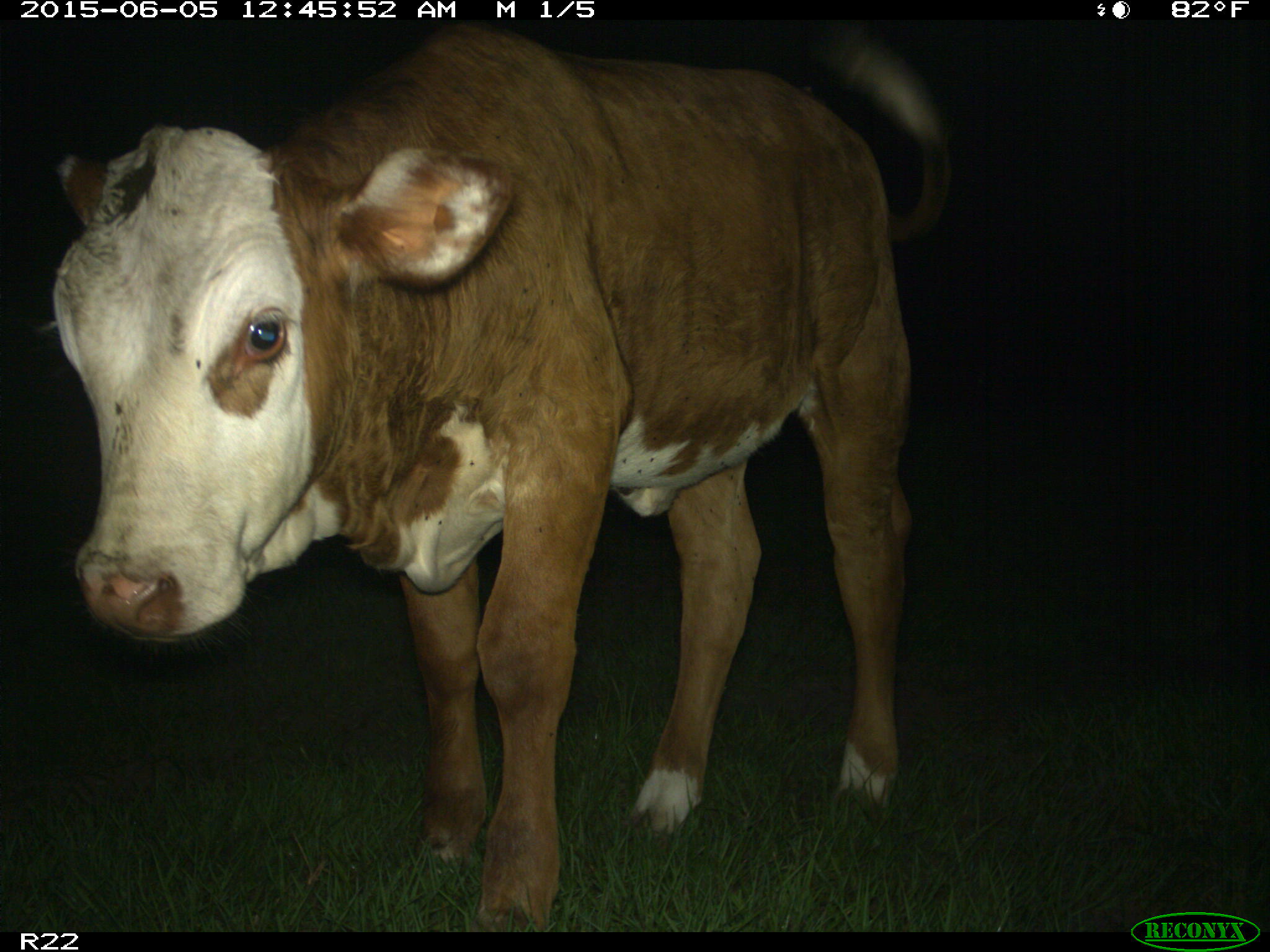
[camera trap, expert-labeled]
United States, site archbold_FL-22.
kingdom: Animalia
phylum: Chordata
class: Mammalia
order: Artiodactyla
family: Bovidae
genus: Bos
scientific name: Bos taurus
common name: domestic cow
Bos taurus (domestic cow).